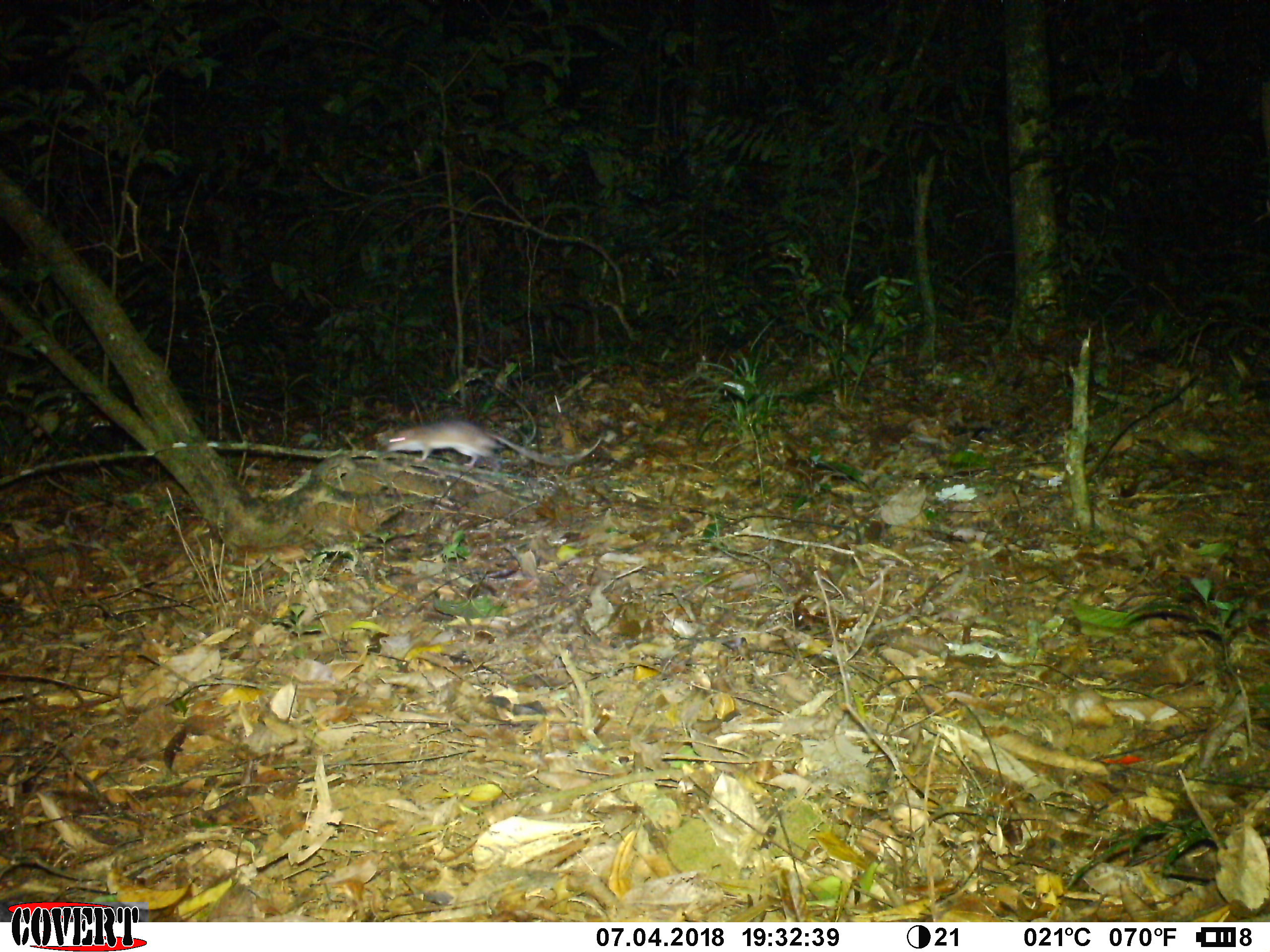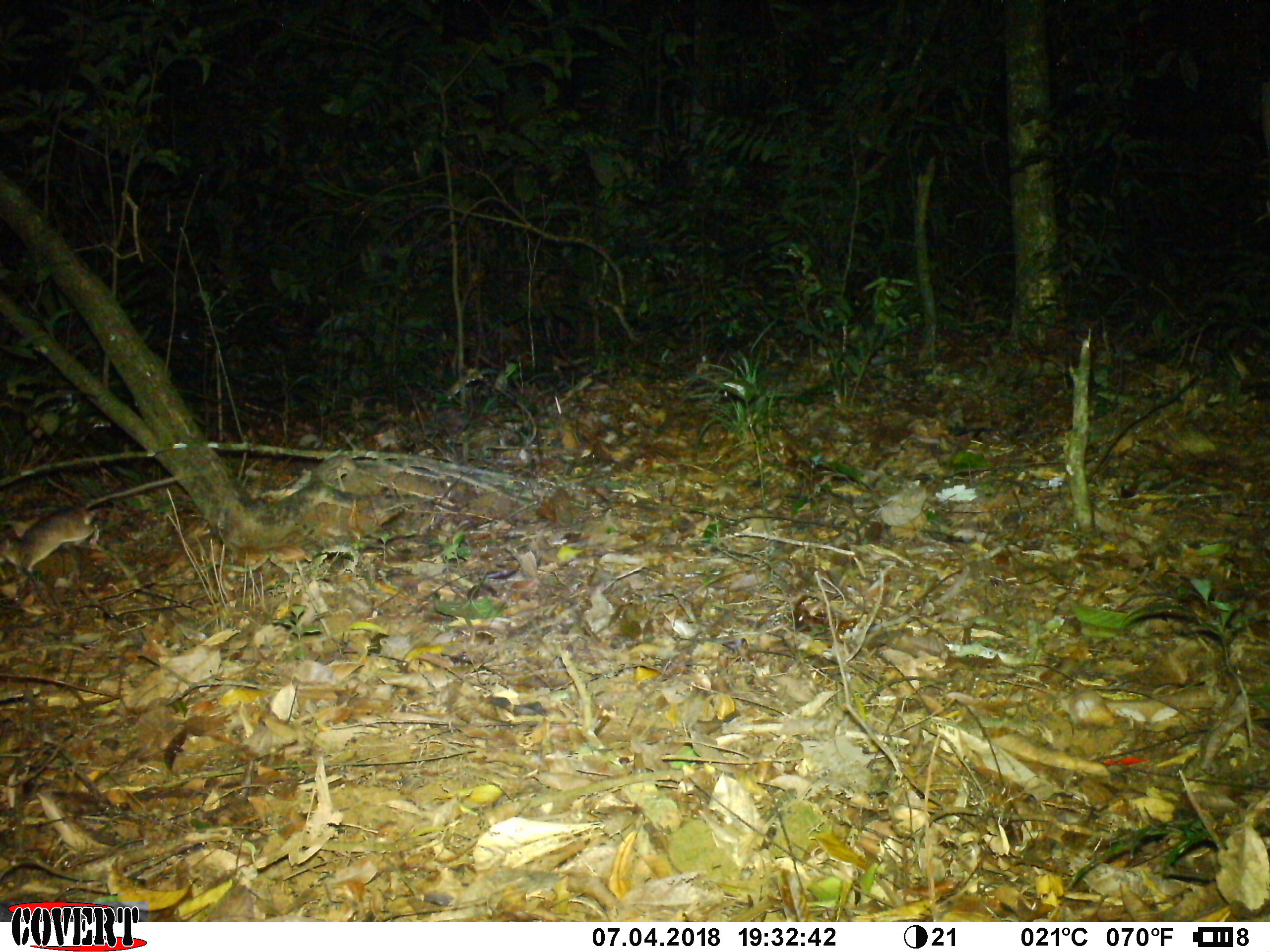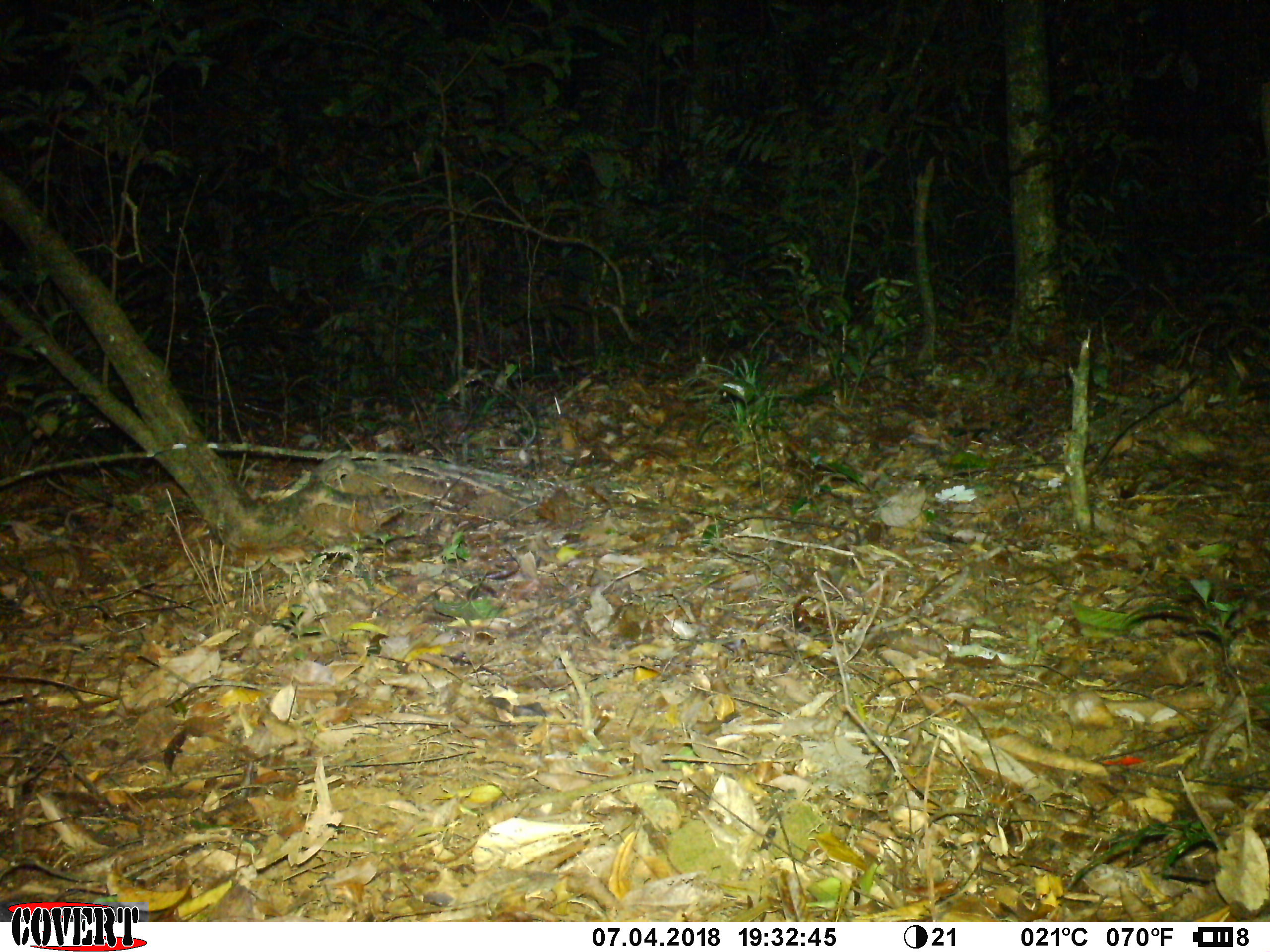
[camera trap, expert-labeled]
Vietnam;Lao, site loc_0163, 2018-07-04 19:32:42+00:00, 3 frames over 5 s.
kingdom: Animalia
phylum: Chordata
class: Mammalia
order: Rodentia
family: Muridae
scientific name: Muridae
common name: old-world mice and rats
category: unidentified murid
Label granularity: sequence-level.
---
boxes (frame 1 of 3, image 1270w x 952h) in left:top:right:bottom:
unidentified murid: 386:417:574:469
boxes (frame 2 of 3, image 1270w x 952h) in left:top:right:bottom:
unidentified murid: 0:477:181:575